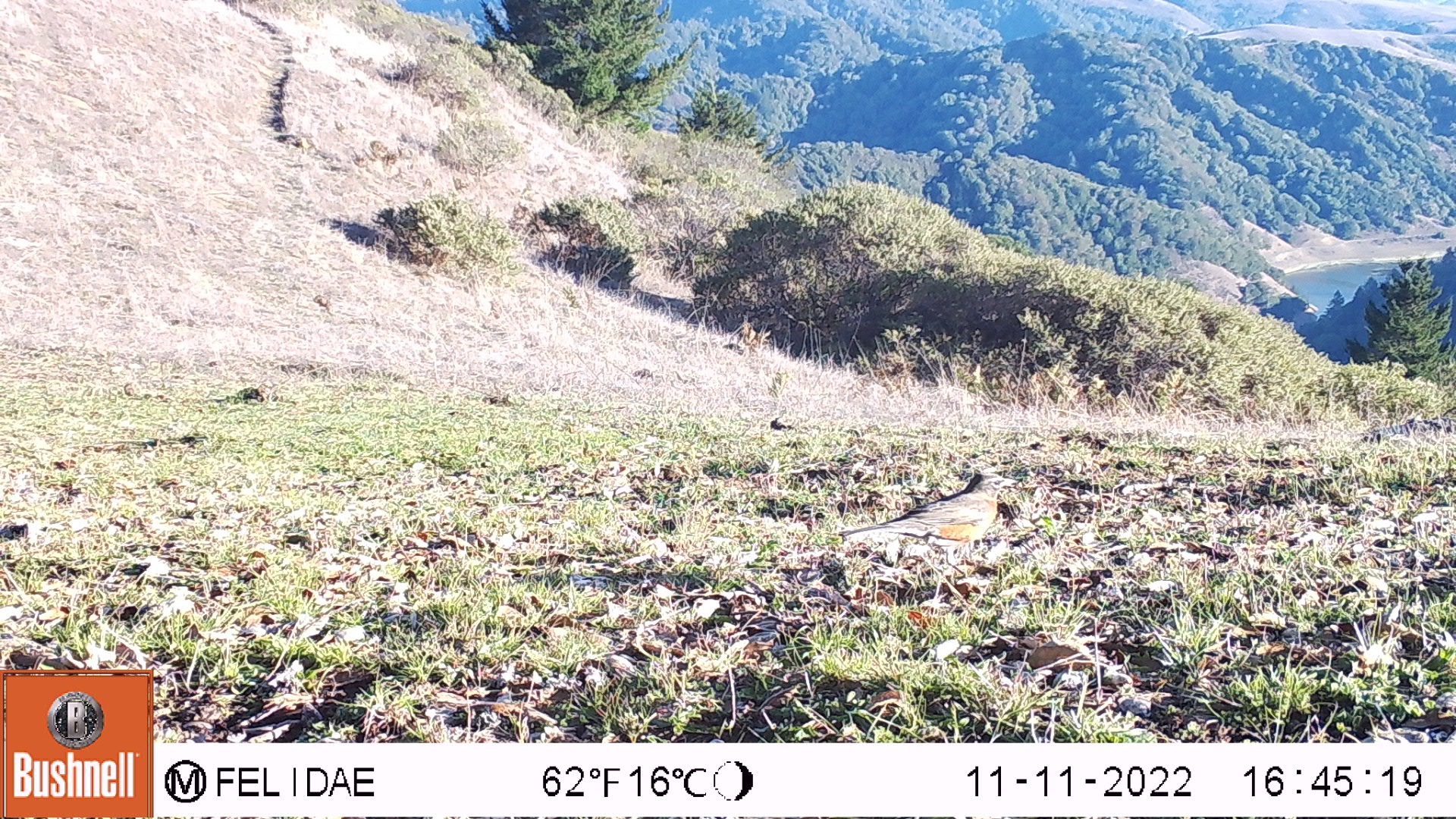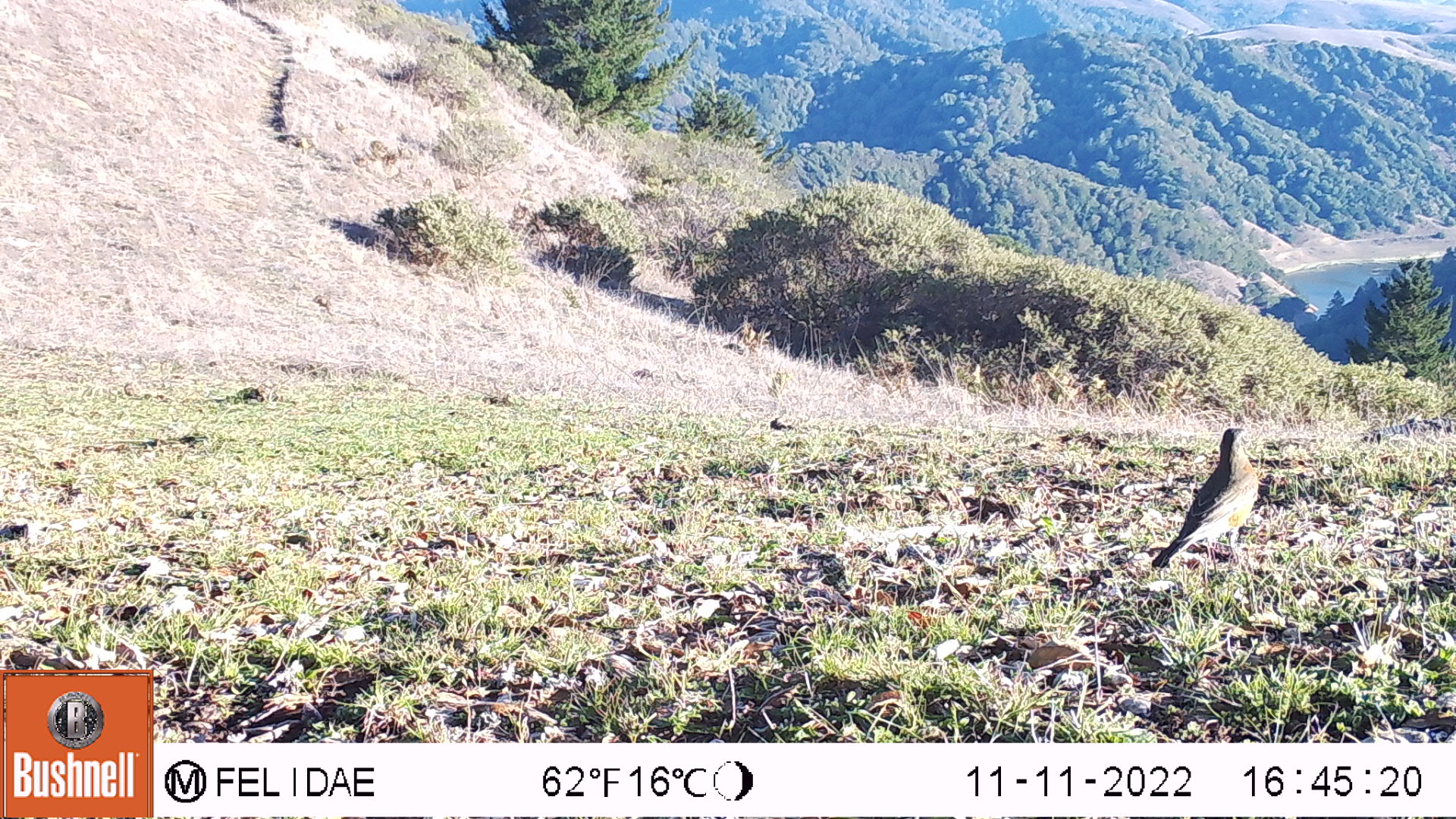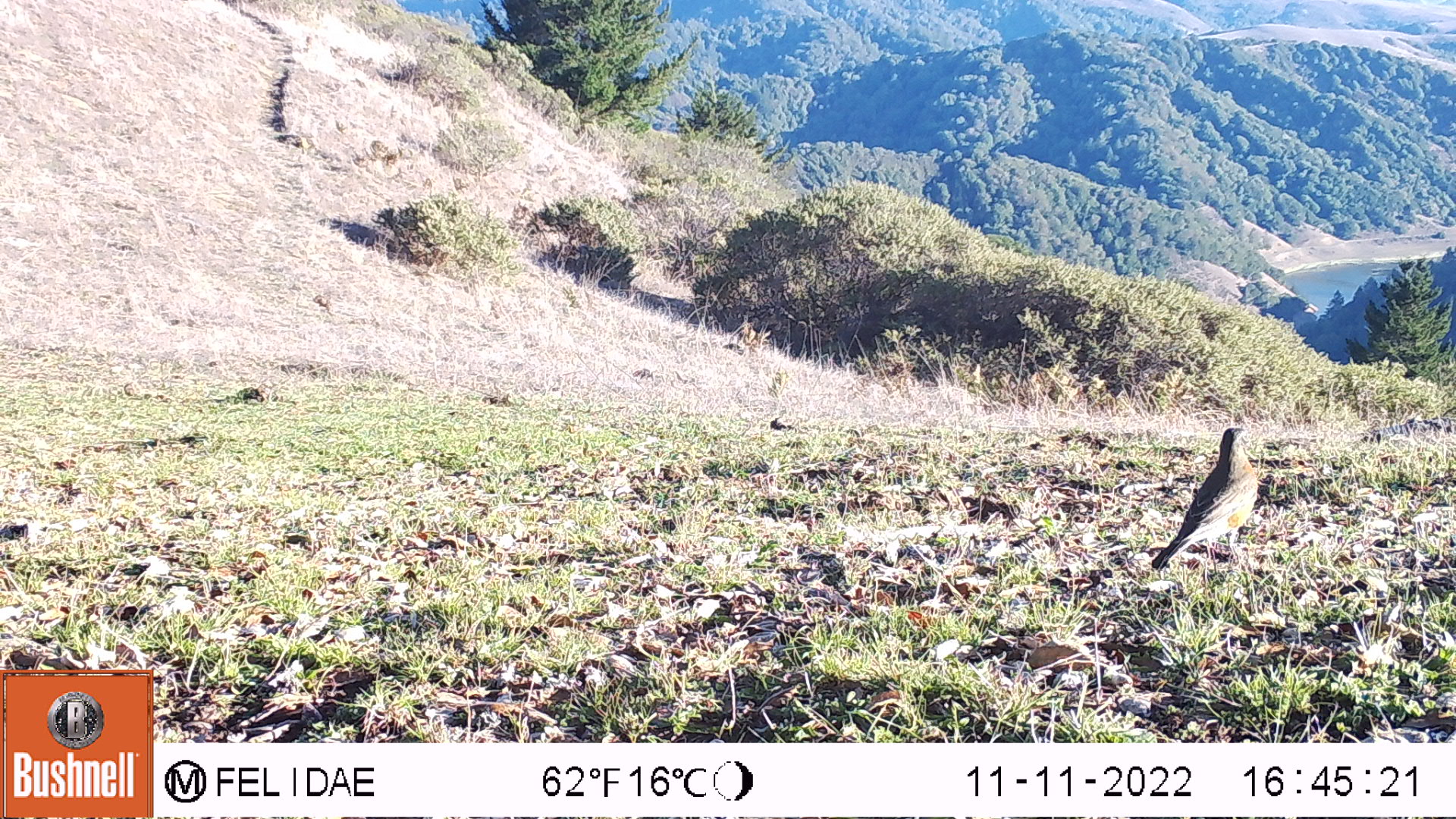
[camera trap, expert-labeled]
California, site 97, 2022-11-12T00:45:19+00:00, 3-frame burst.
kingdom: Animalia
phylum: Chordata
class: Aves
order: Passeriformes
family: Turdidae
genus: Turdus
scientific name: Turdus migratorius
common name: american robin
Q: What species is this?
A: American robin (Turdus migratorius).